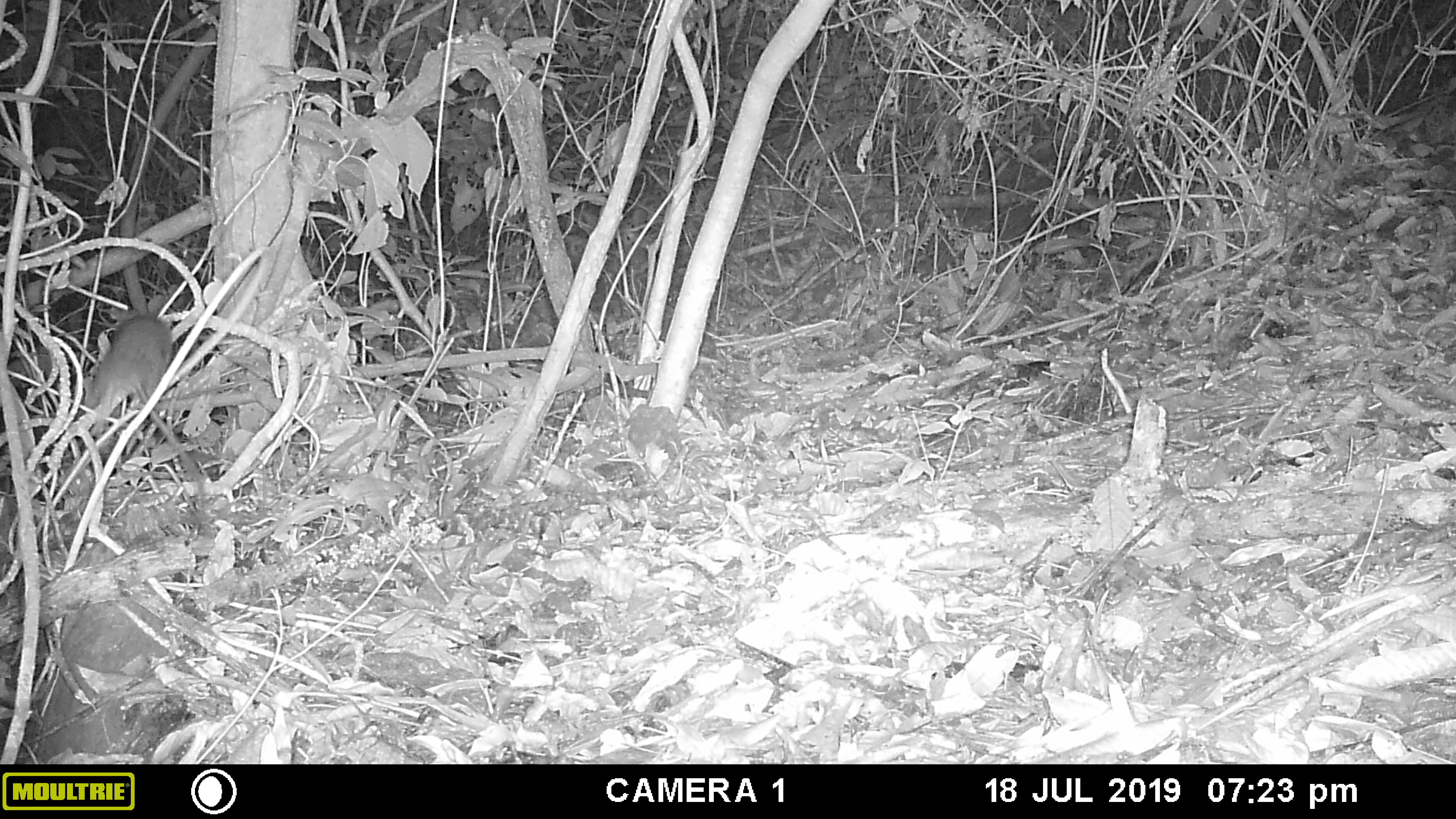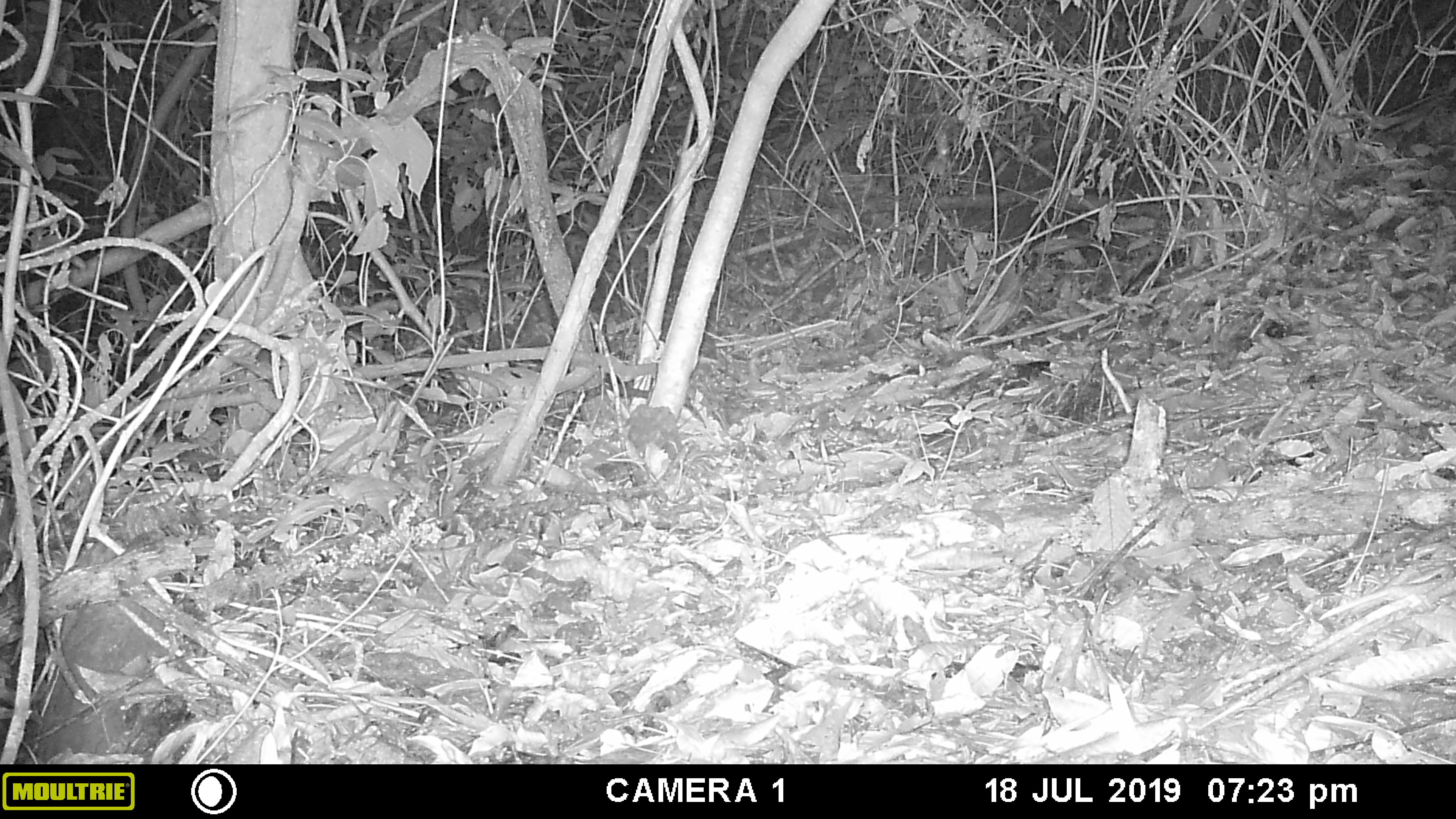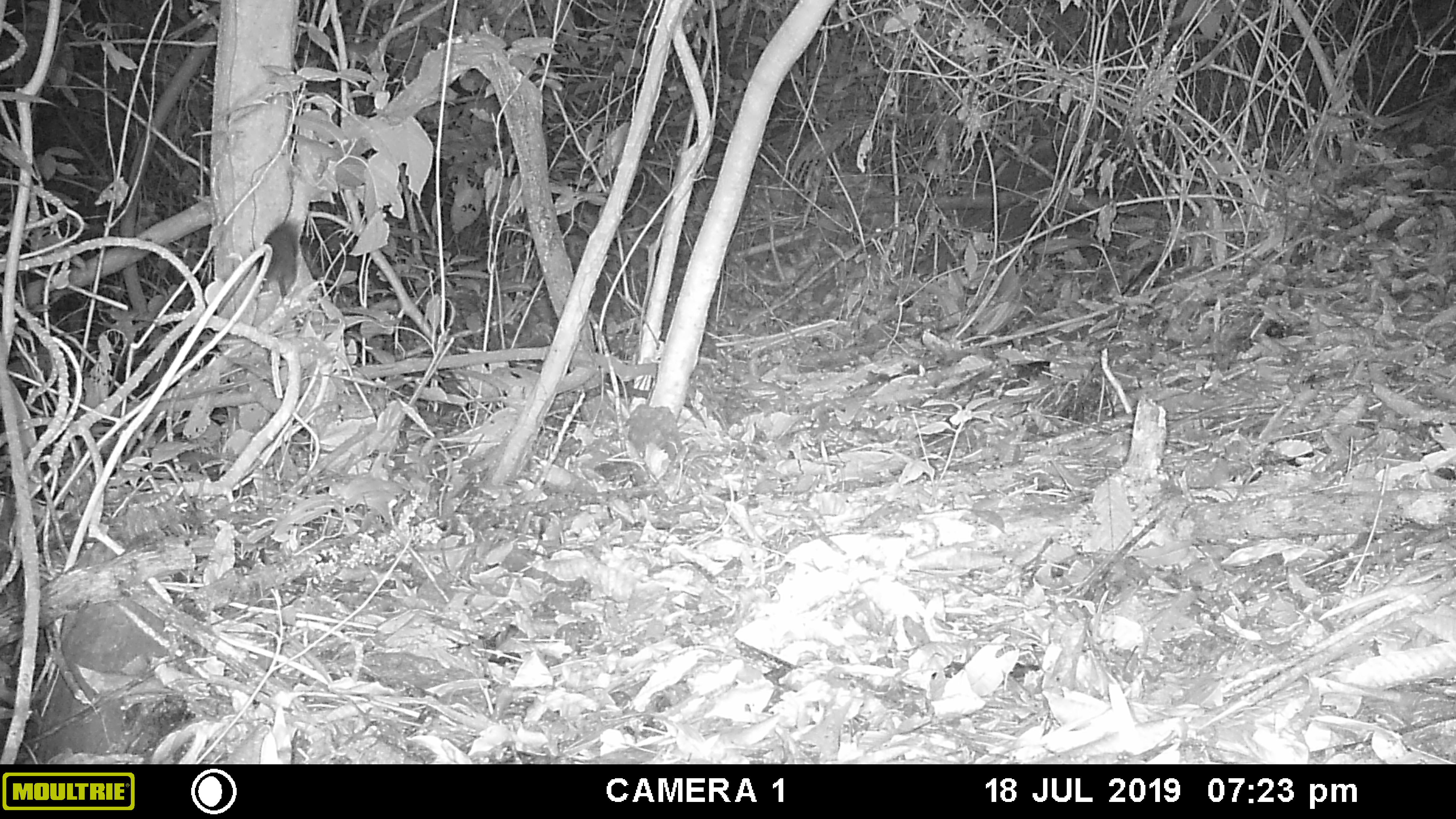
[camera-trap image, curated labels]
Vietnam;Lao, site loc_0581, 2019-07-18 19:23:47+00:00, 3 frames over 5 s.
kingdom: Animalia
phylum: Chordata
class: Mammalia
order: Rodentia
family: Muridae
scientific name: Muridae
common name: old-world mice and rats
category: unidentified murid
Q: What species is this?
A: Unidentified murid (old-world mice and rats) (Muridae).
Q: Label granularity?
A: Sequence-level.